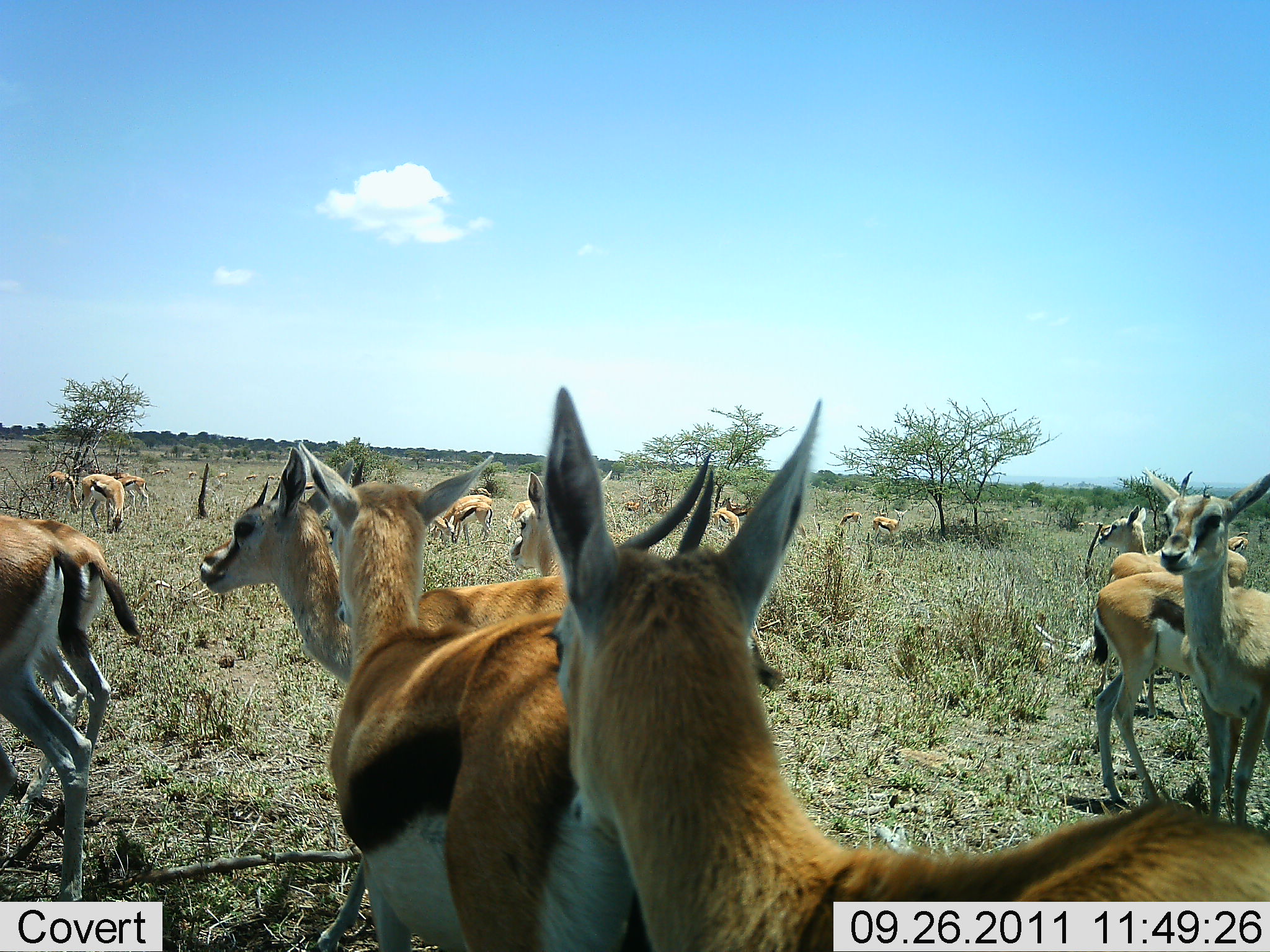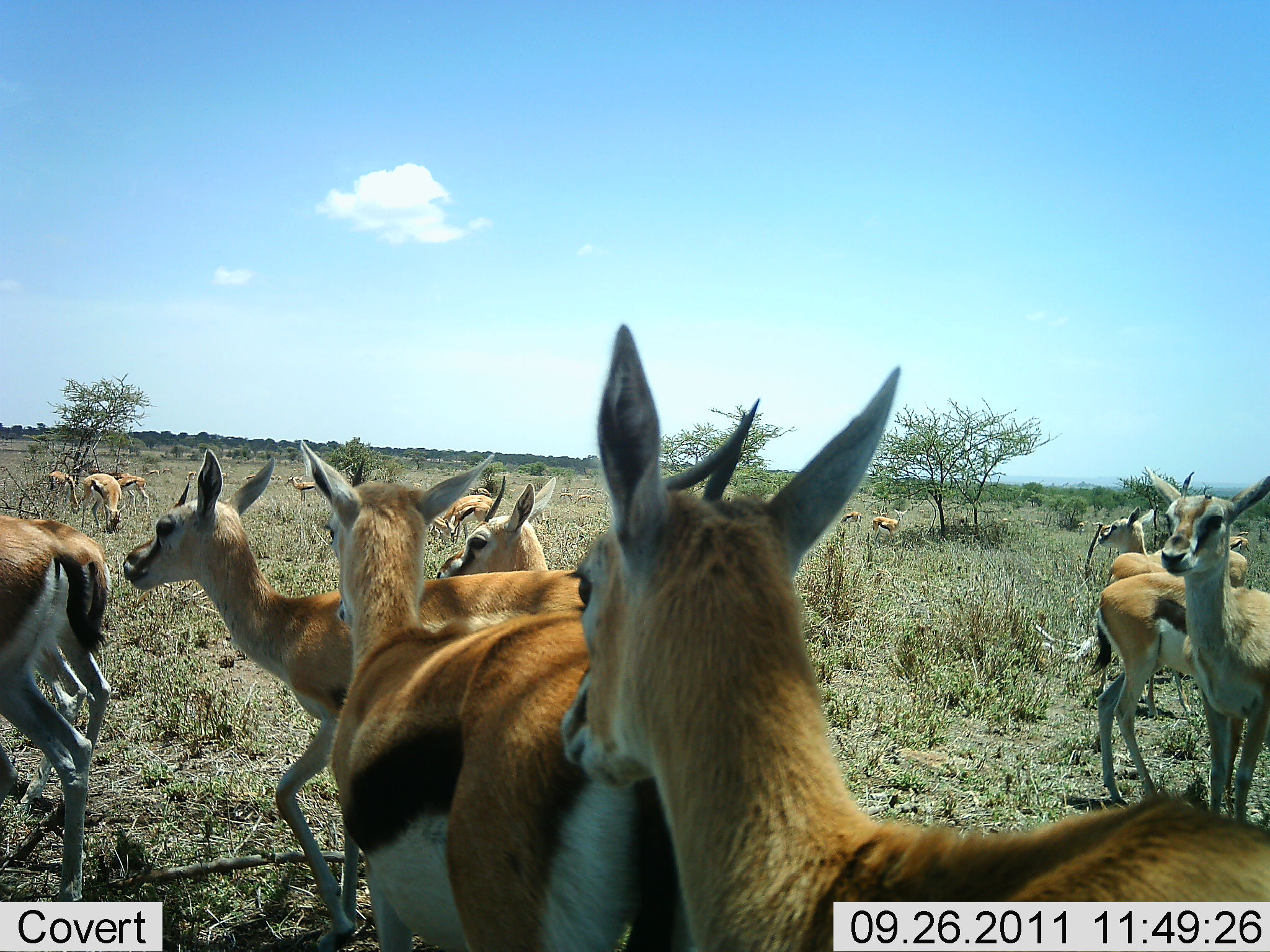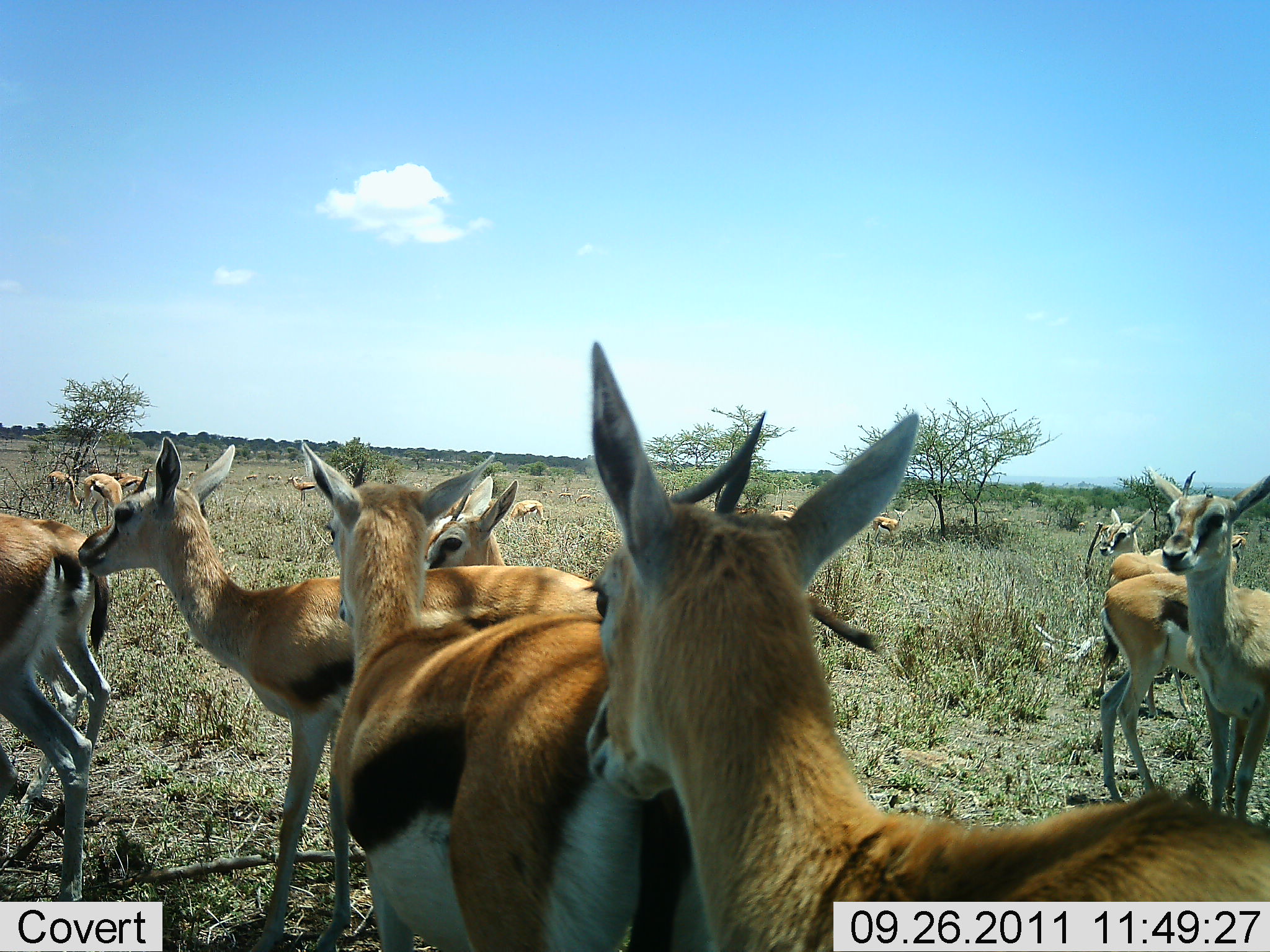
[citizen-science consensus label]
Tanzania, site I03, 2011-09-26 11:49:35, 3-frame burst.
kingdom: Animalia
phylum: Chordata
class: Mammalia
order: Artiodactyla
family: Bovidae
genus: Eudorcas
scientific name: Eudorcas thomsonii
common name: thomson's gazelle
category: gazellethomsons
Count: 11-50.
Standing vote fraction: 100%.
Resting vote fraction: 8%.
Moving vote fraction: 50%.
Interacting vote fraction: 17%.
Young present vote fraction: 8%.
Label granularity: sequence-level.